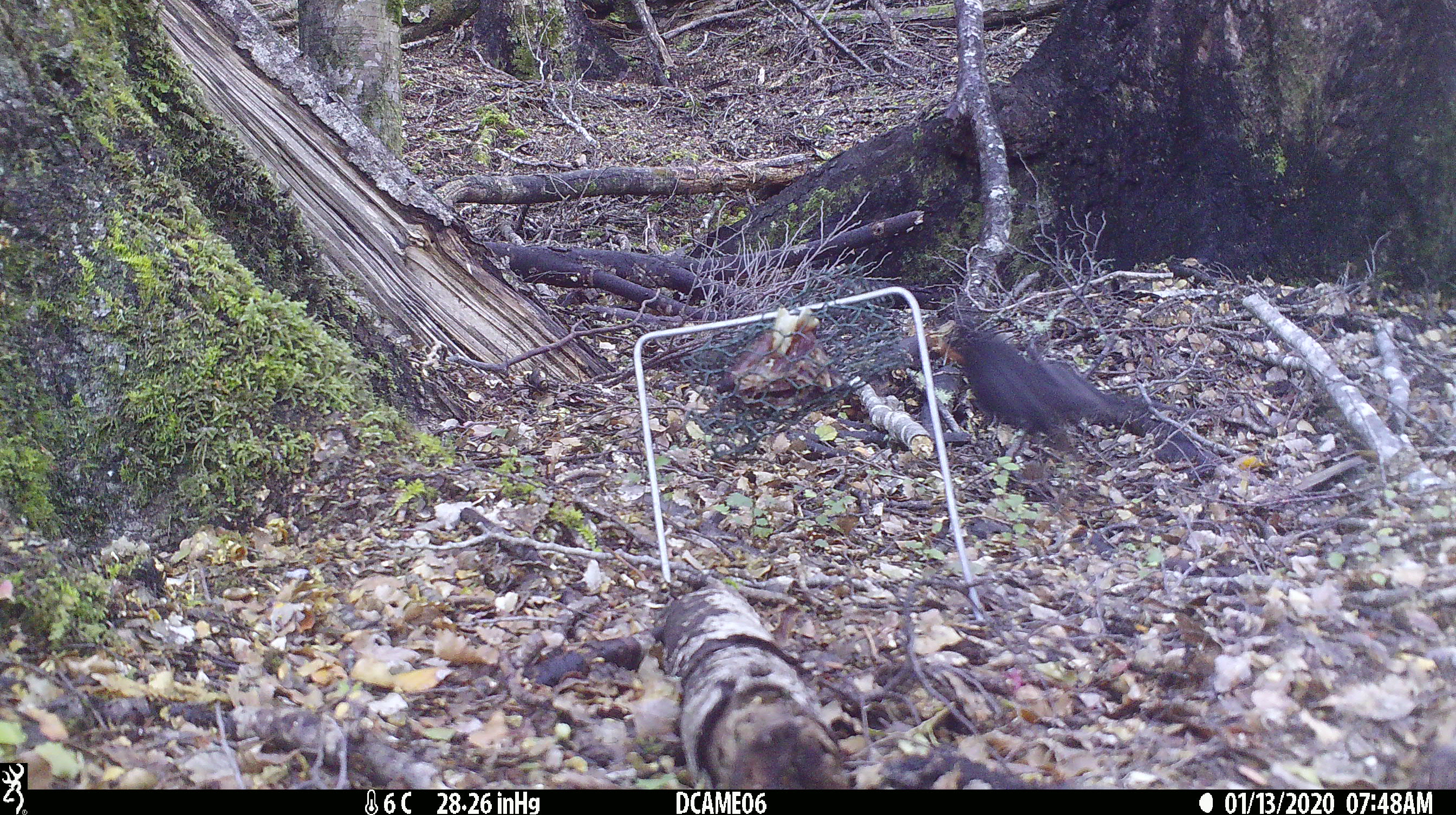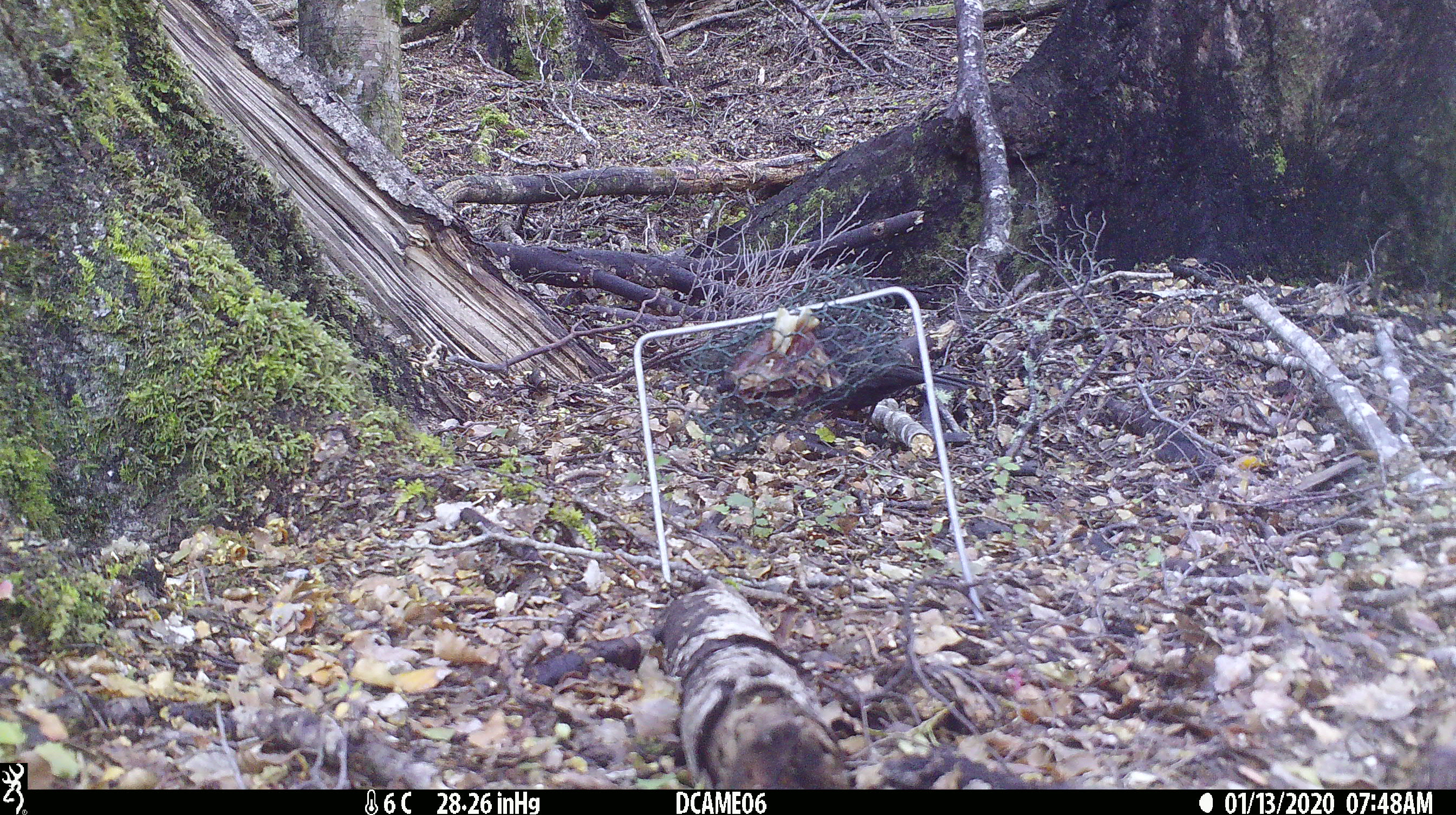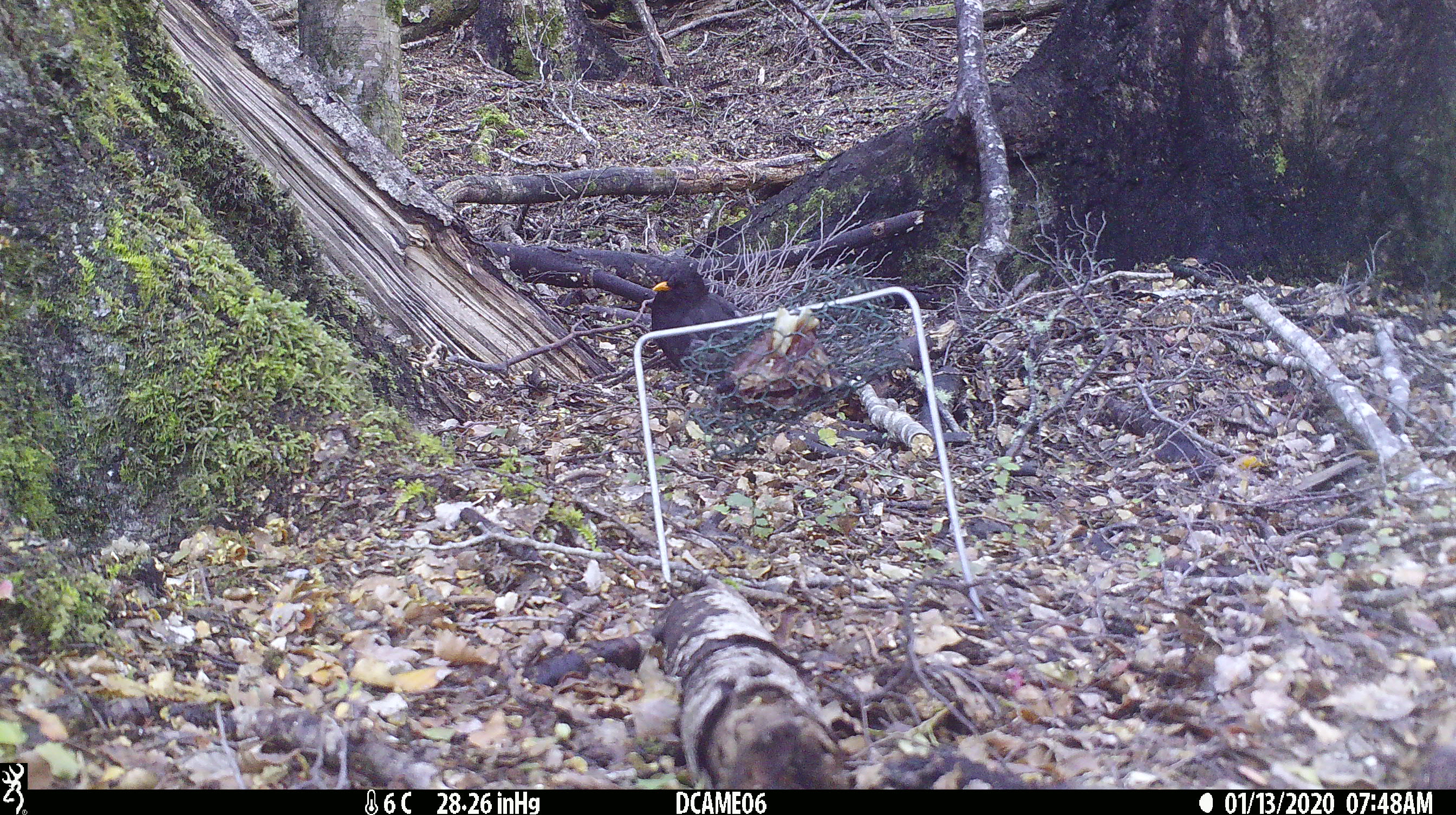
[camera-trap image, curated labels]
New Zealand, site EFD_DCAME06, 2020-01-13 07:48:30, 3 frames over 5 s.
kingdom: Animalia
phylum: Chordata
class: Aves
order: Passeriformes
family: Turdidae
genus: Turdus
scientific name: Turdus merula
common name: eurasian blackbird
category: blackbird